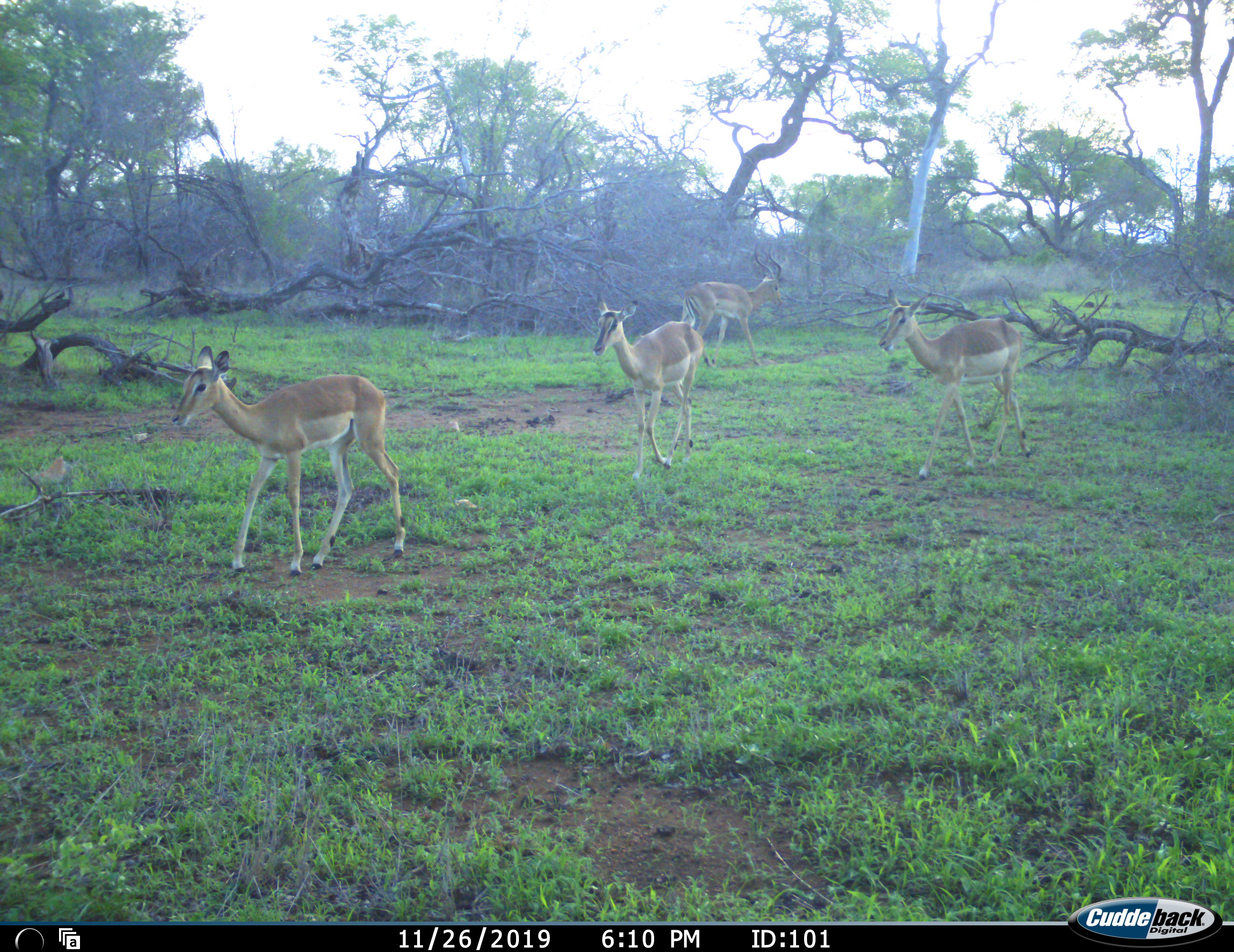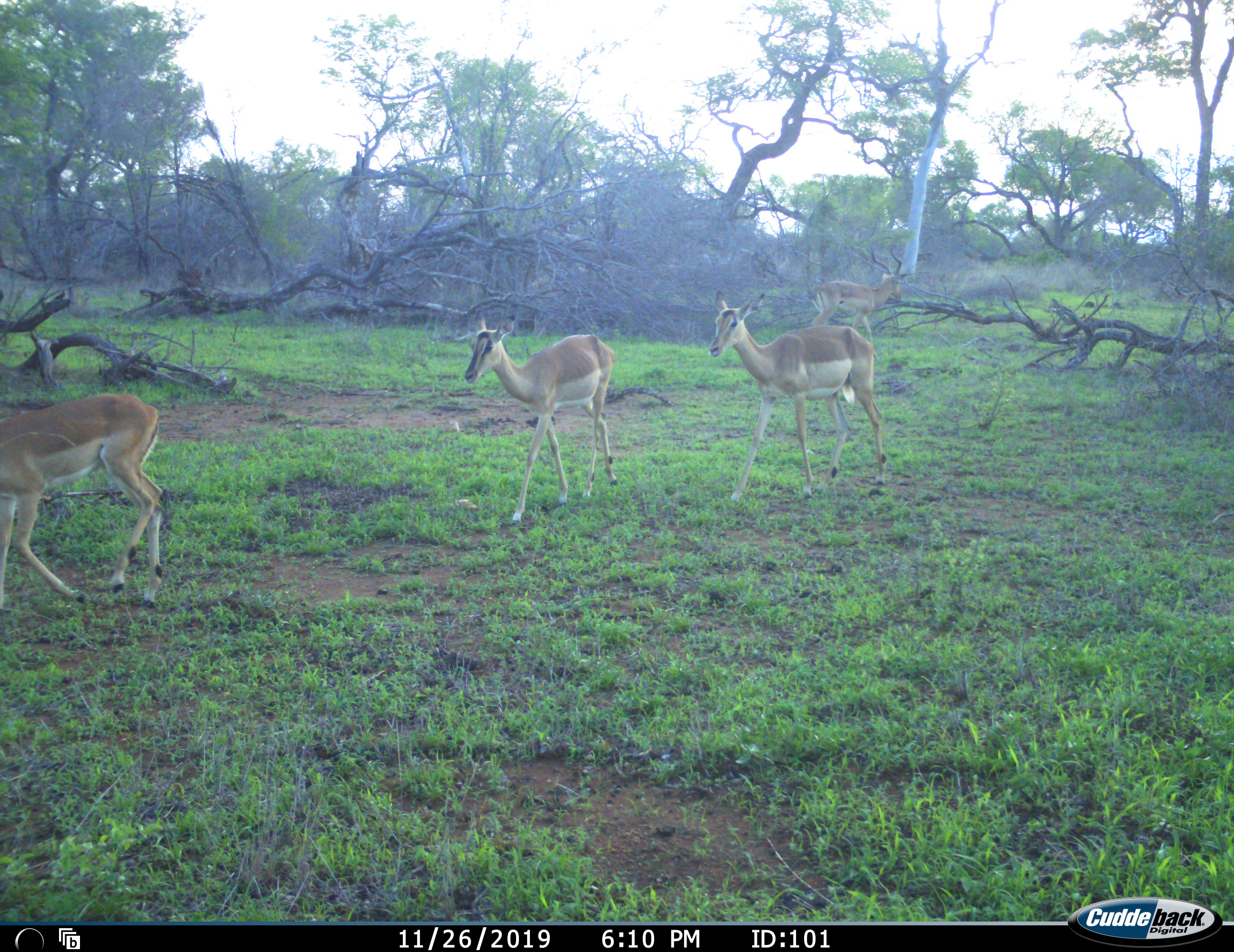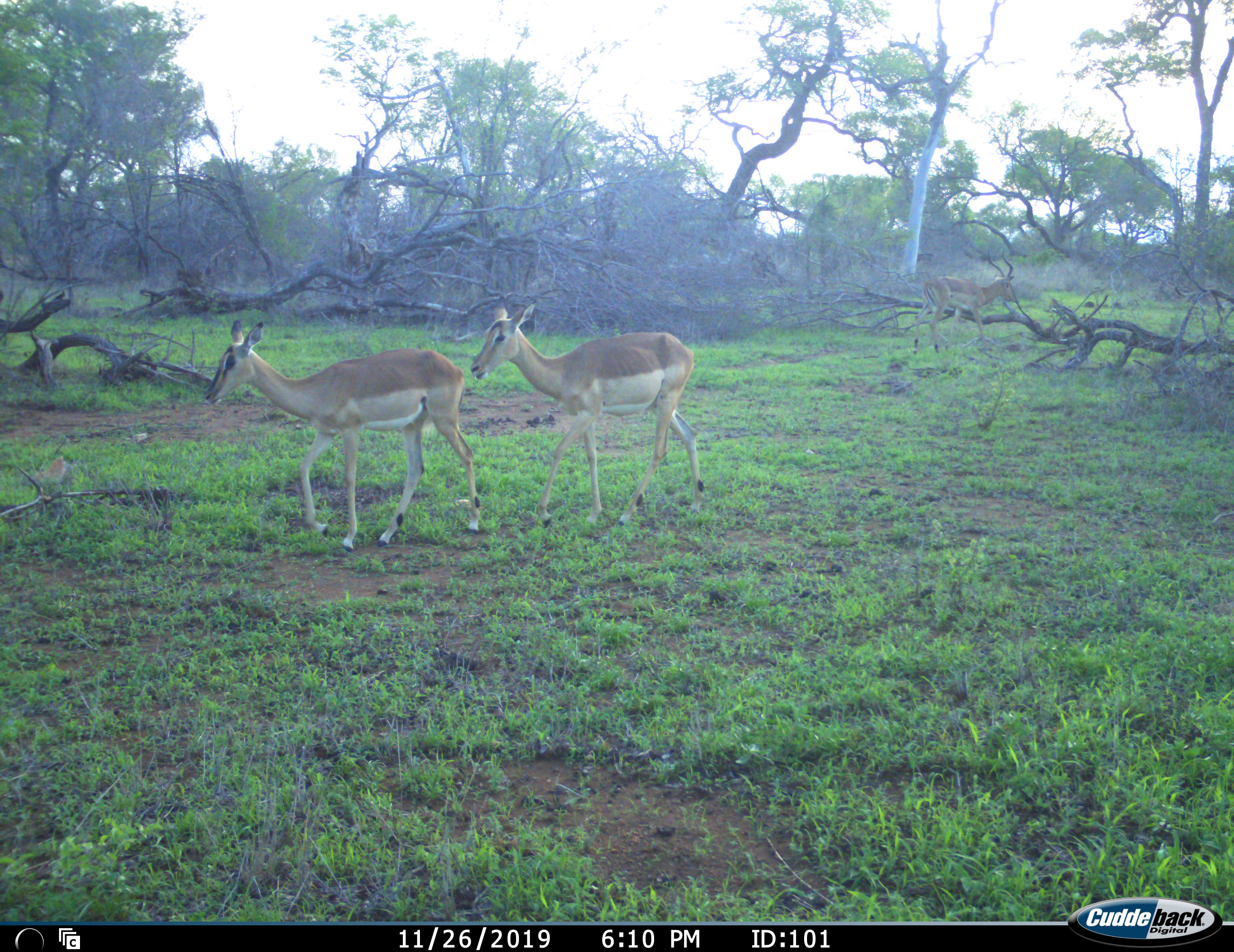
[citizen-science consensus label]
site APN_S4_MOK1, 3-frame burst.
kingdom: Animalia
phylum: Chordata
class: Mammalia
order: Artiodactyla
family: Bovidae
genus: Aepyceros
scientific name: Aepyceros melampus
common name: impala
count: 4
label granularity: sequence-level